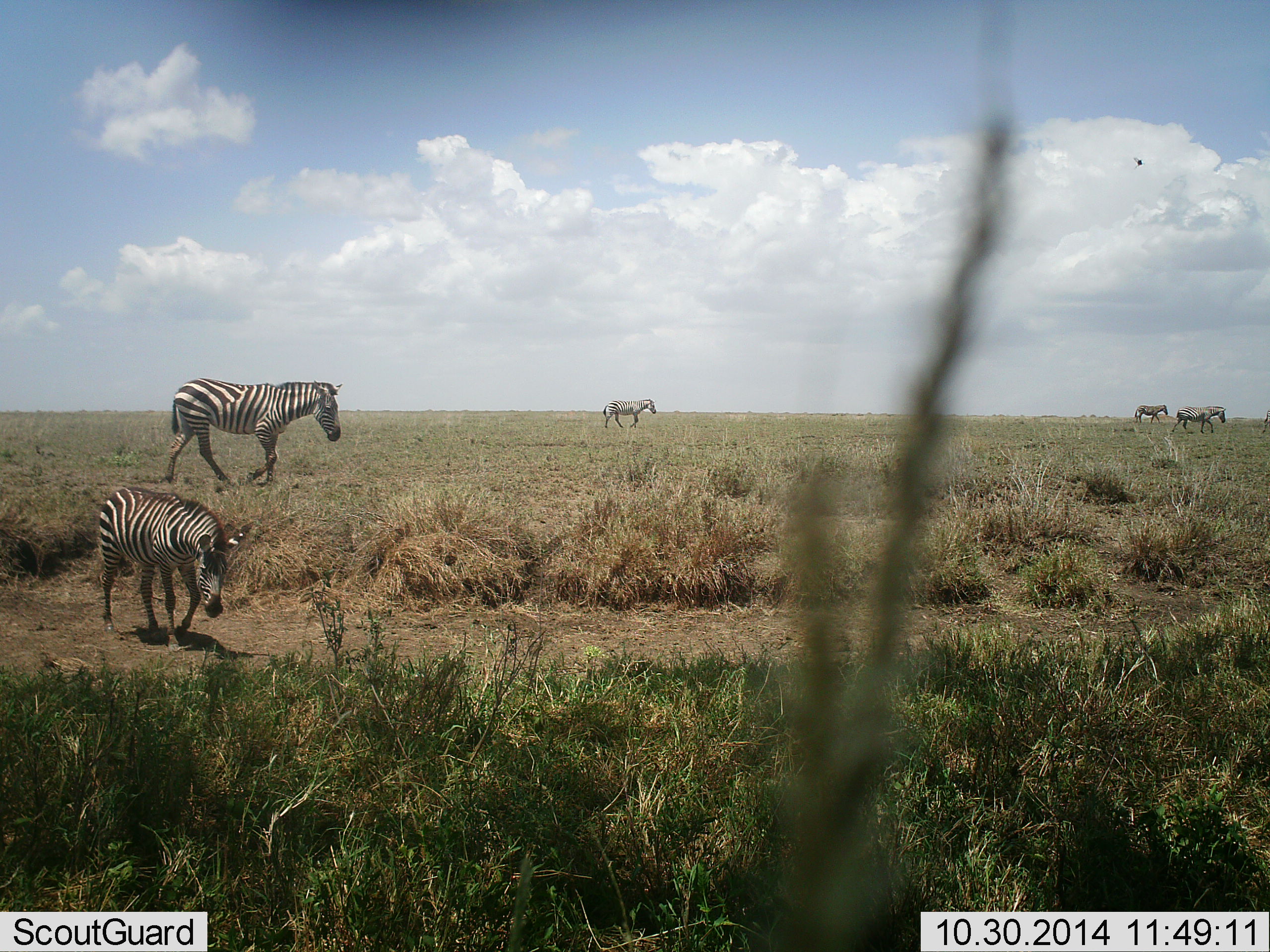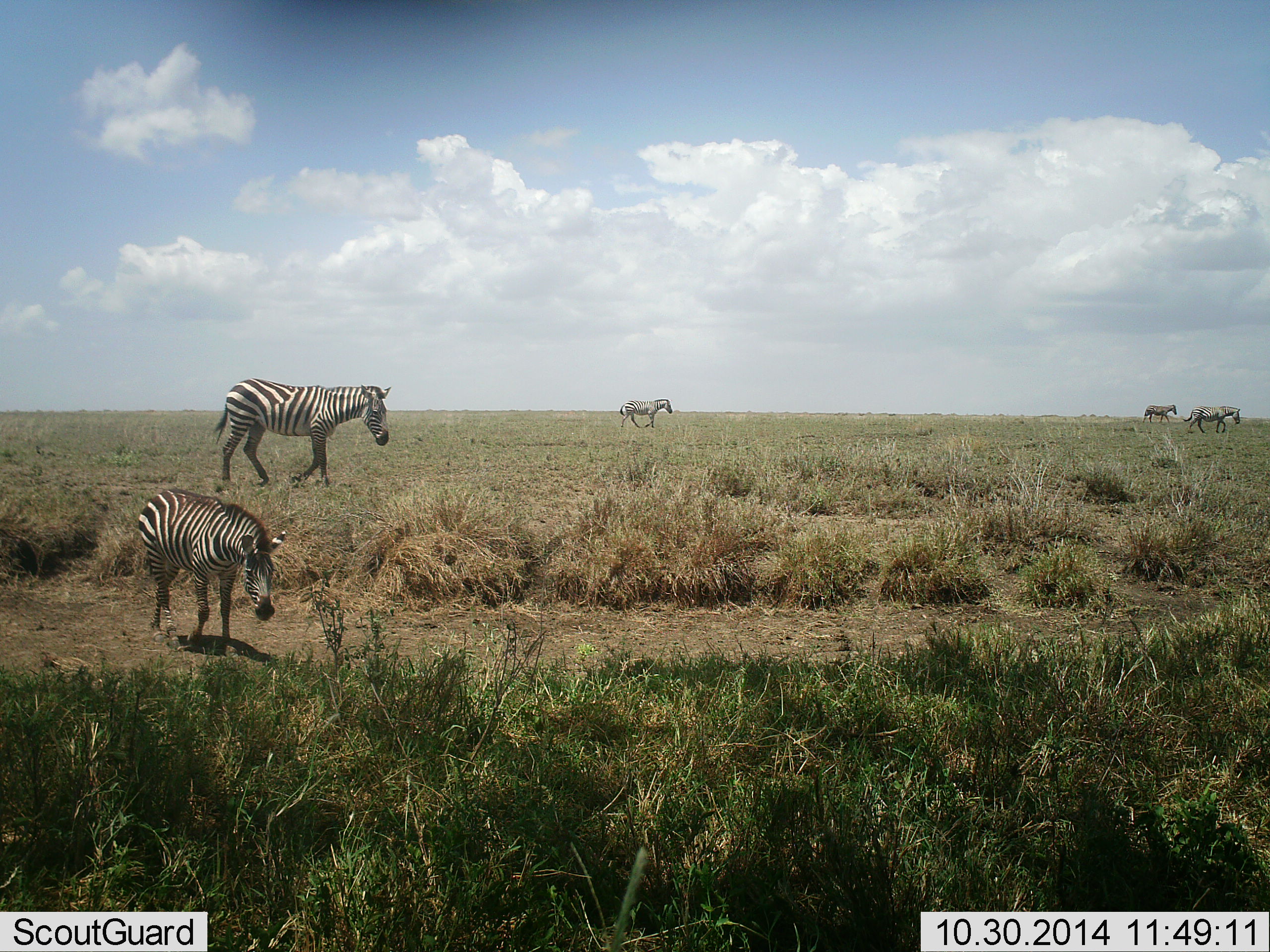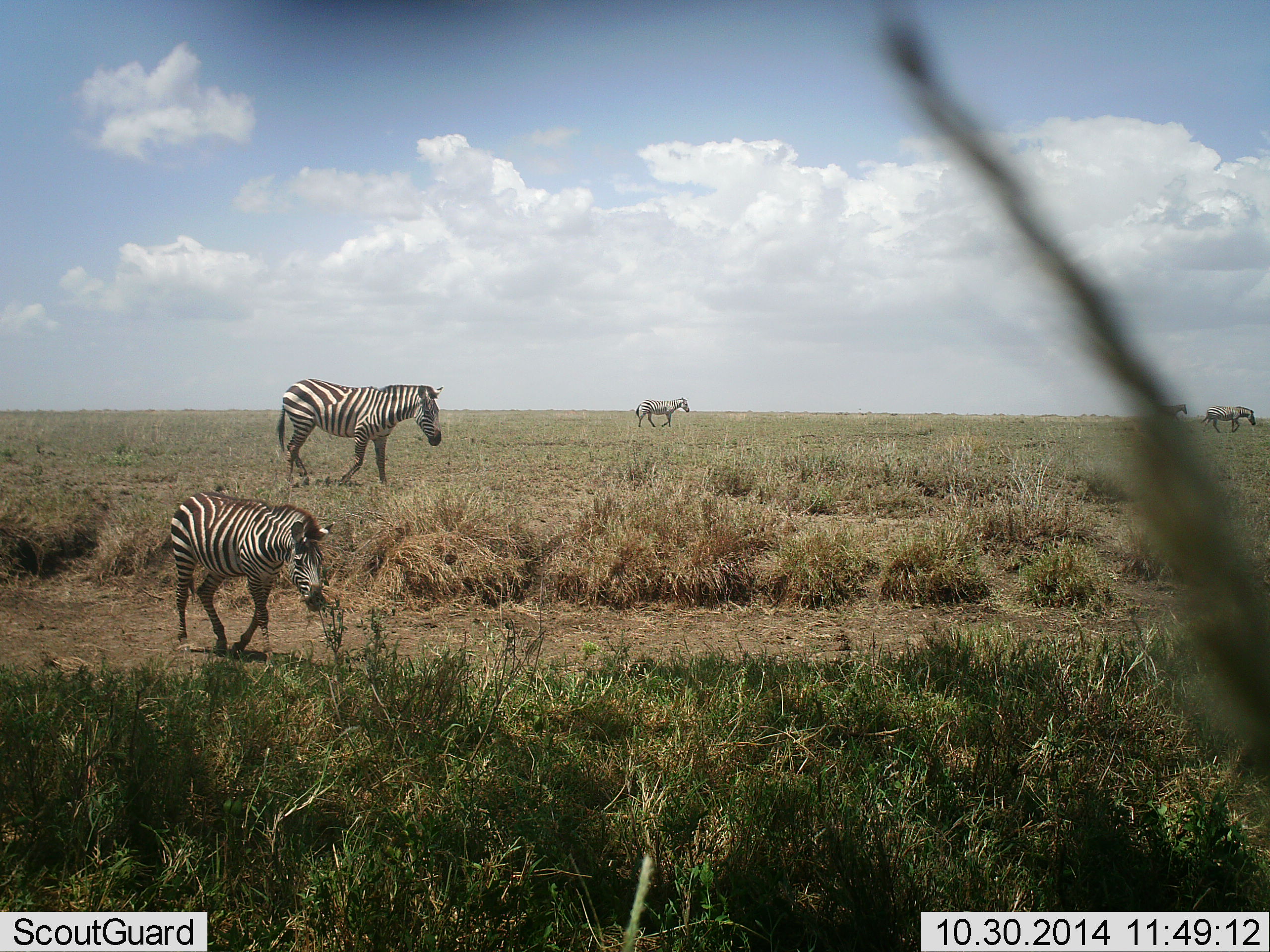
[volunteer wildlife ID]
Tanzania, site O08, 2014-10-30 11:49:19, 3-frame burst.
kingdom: Animalia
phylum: Chordata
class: Mammalia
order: Perissodactyla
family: Equidae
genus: Equus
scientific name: Equus quagga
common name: plains zebra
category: zebra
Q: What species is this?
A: Zebra (plains zebra) (Equus quagga).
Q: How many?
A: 5.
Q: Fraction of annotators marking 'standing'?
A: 0%.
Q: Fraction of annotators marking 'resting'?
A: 0%.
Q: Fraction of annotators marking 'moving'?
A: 100%.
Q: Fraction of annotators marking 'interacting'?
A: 0%.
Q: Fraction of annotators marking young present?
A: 0%.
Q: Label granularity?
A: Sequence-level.